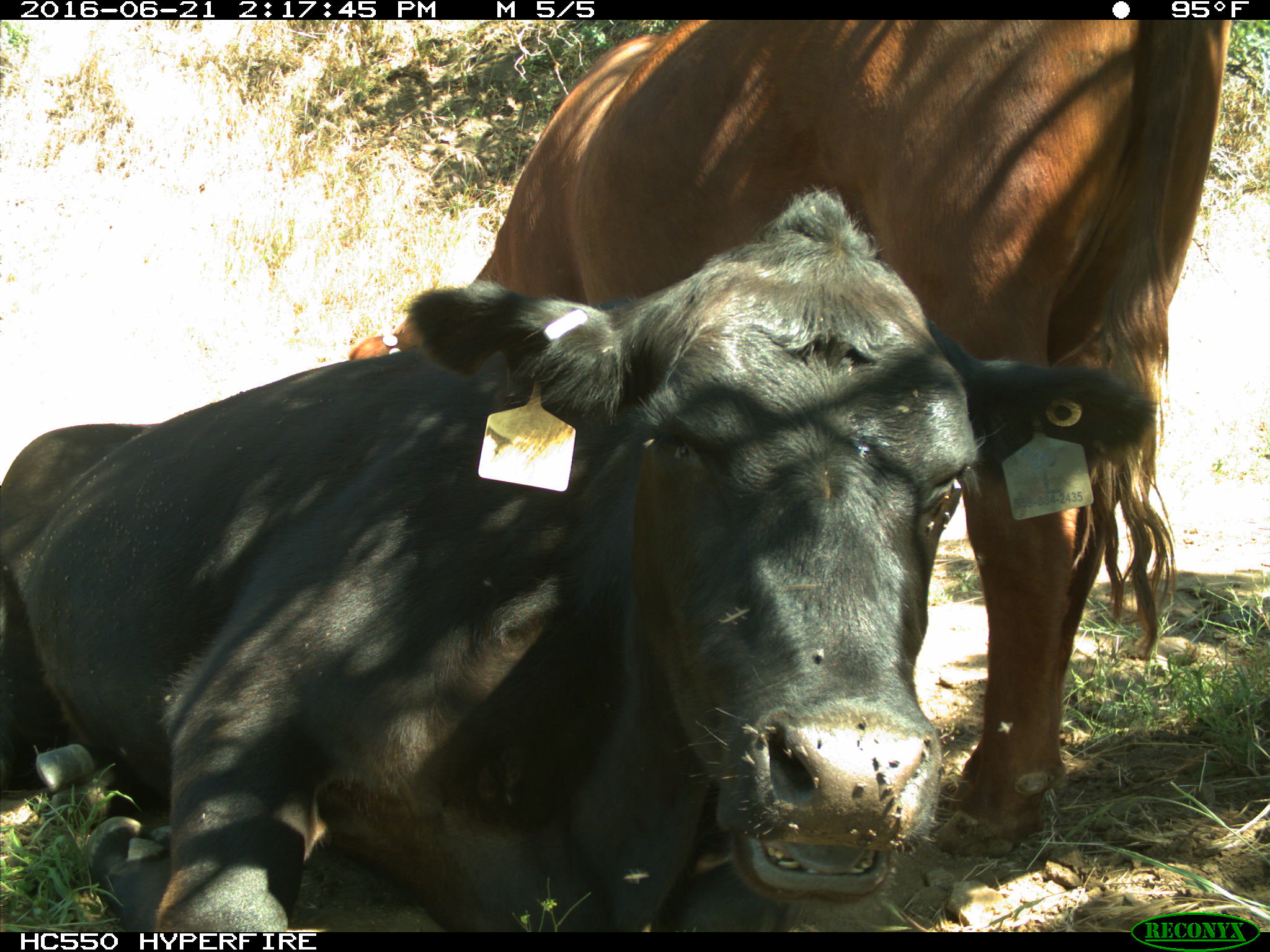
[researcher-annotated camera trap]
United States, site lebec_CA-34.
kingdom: Animalia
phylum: Chordata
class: Mammalia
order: Artiodactyla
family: Bovidae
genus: Bos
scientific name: Bos taurus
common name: domestic cow